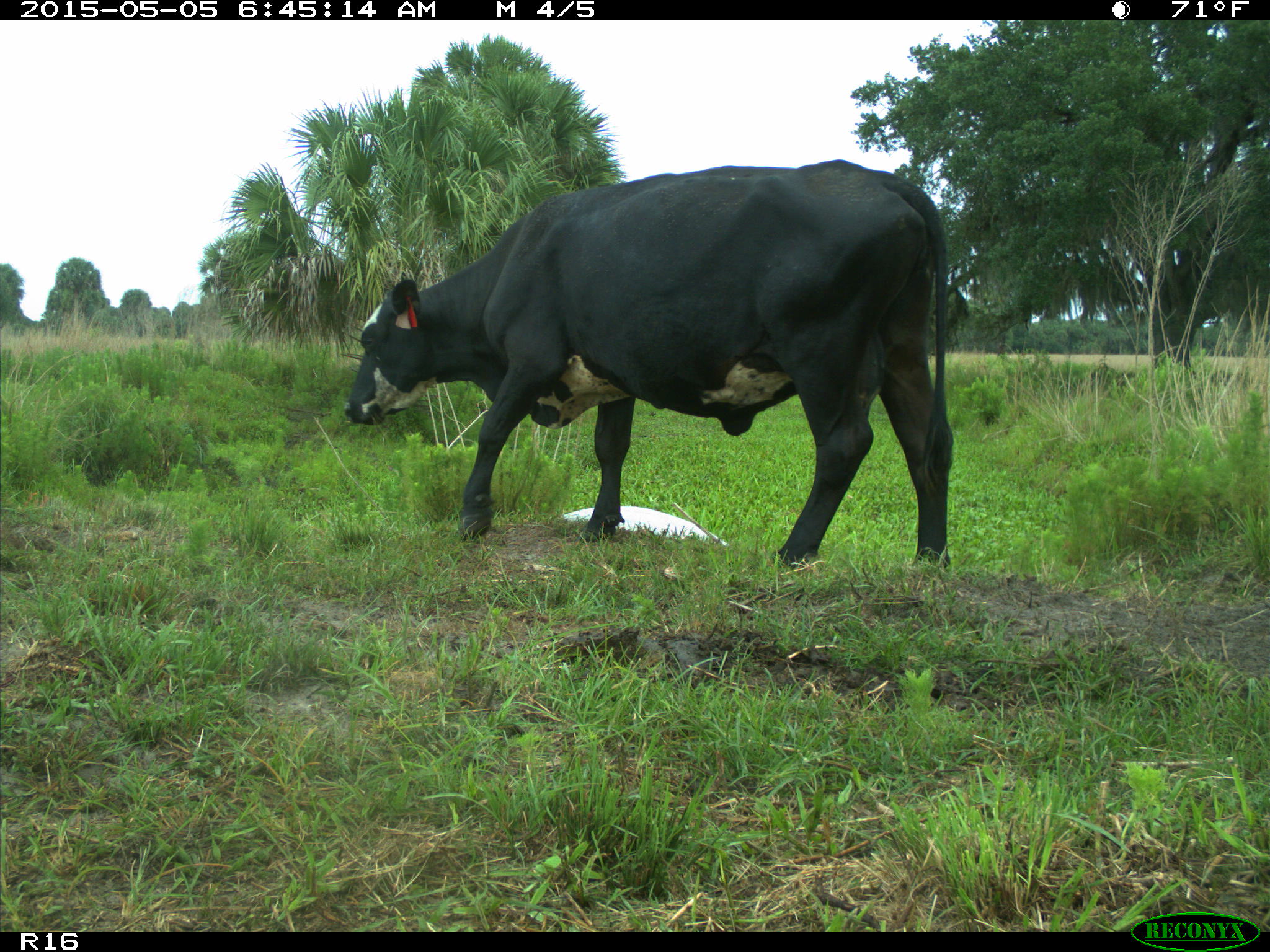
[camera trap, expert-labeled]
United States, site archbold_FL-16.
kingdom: Animalia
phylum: Chordata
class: Mammalia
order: Artiodactyla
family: Bovidae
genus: Bos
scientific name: Bos taurus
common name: domestic cow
Bos taurus (domestic cow).